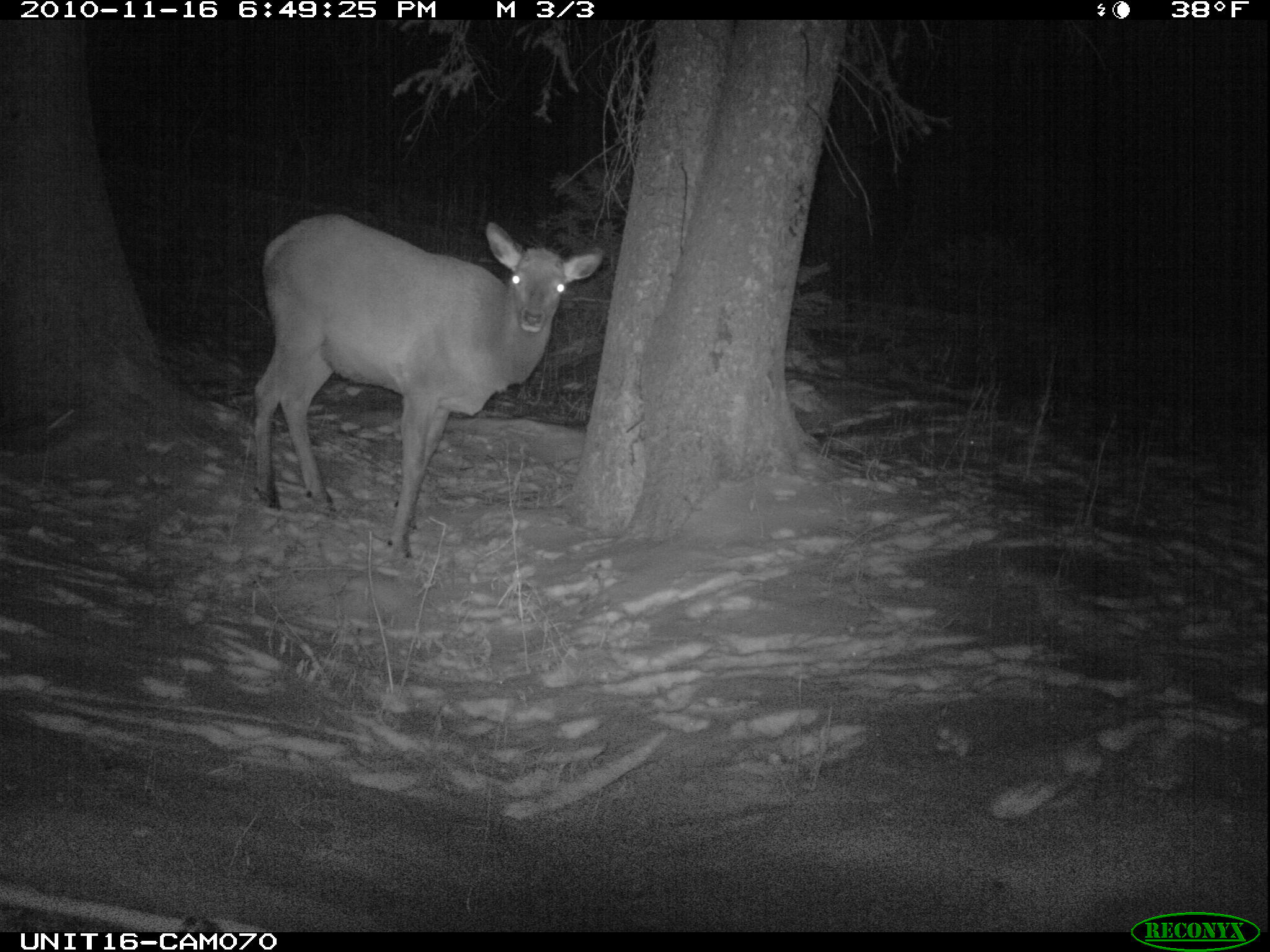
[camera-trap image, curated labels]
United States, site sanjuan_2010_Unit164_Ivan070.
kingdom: Animalia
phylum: Chordata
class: Mammalia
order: Artiodactyla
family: Cervidae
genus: Cervus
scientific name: Cervus elaphus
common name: red deer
Cervus elaphus (red deer).